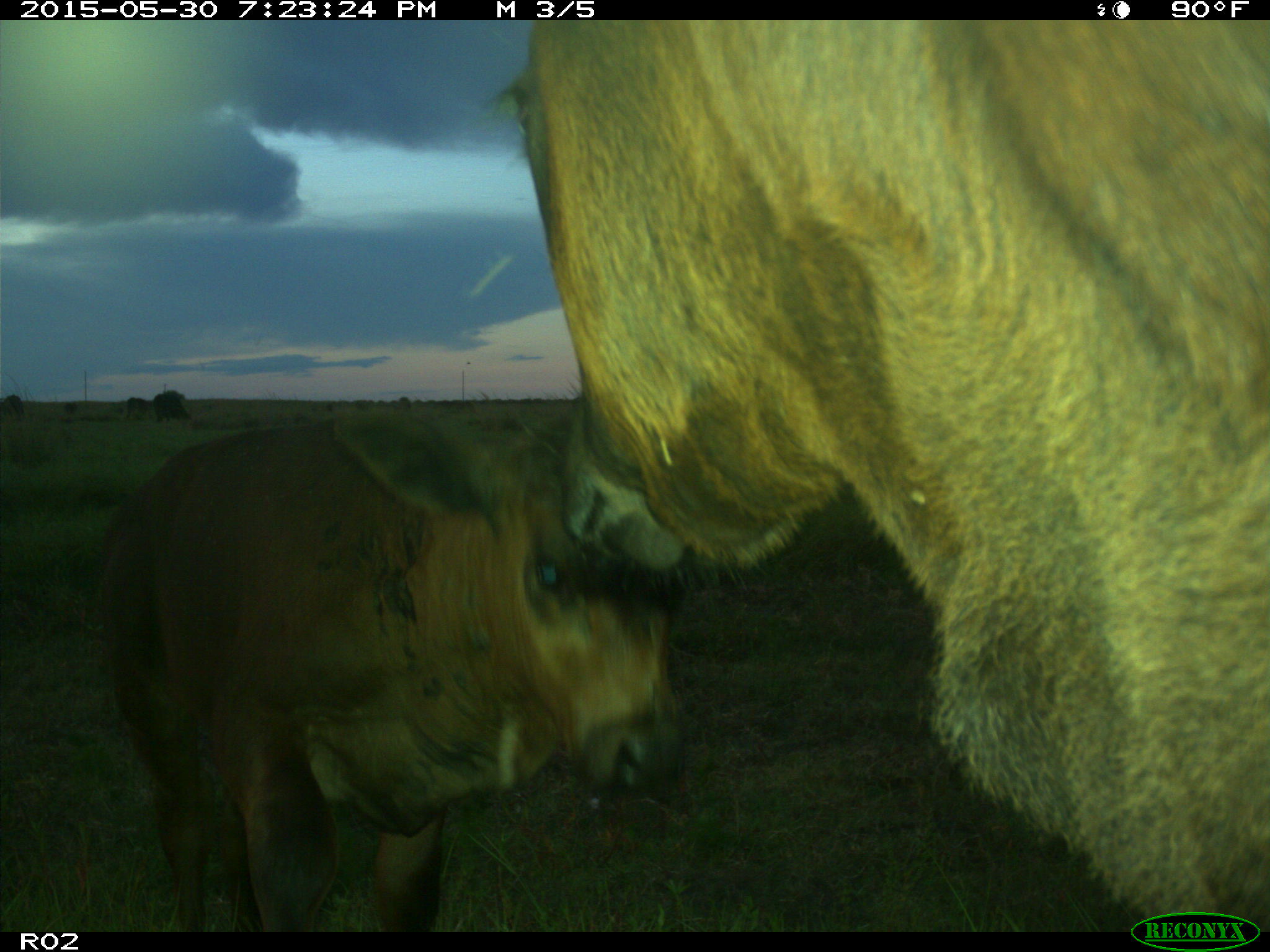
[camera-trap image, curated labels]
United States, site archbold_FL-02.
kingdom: Animalia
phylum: Chordata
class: Mammalia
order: Artiodactyla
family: Bovidae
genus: Bos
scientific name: Bos taurus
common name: domestic cow